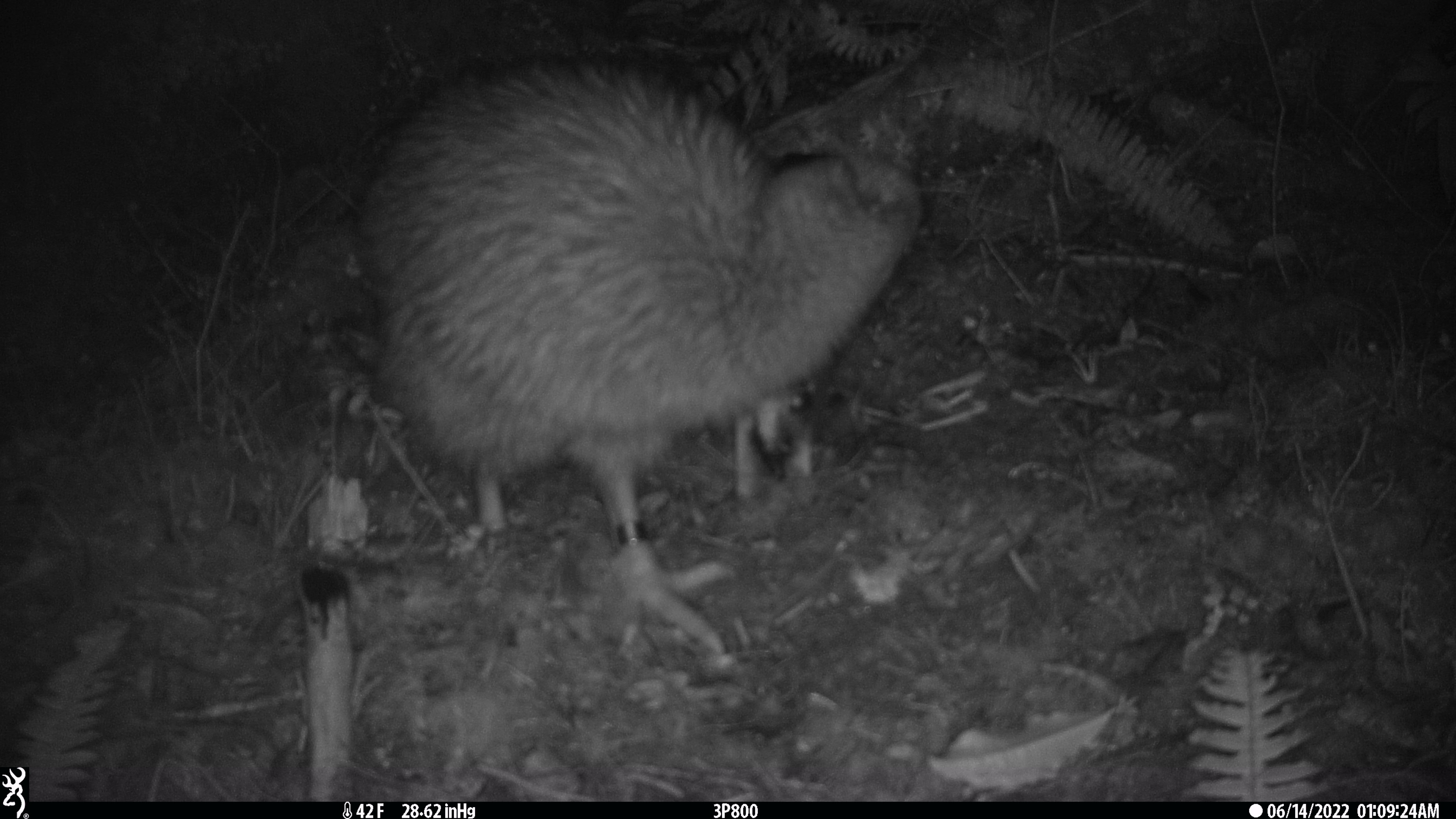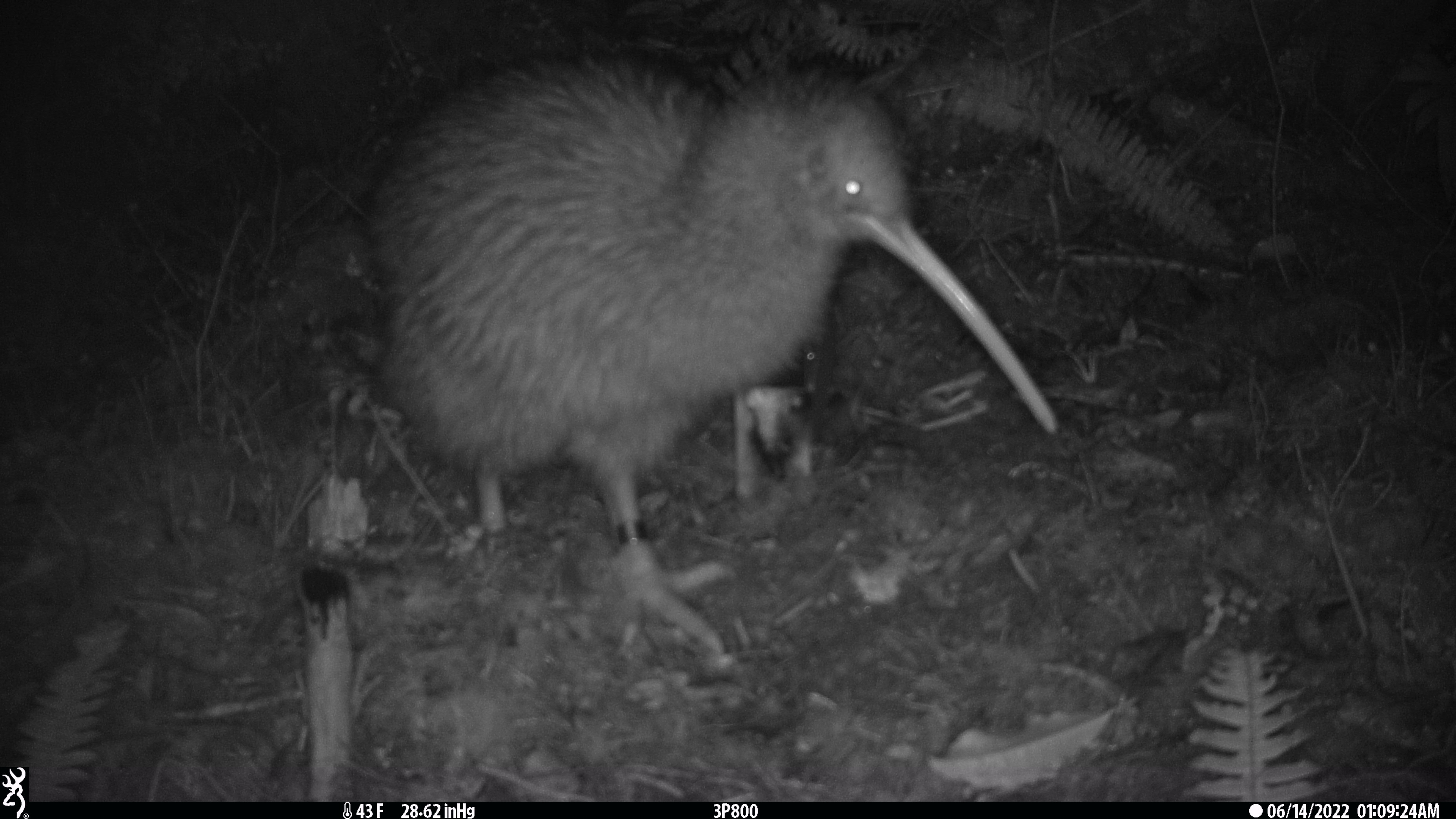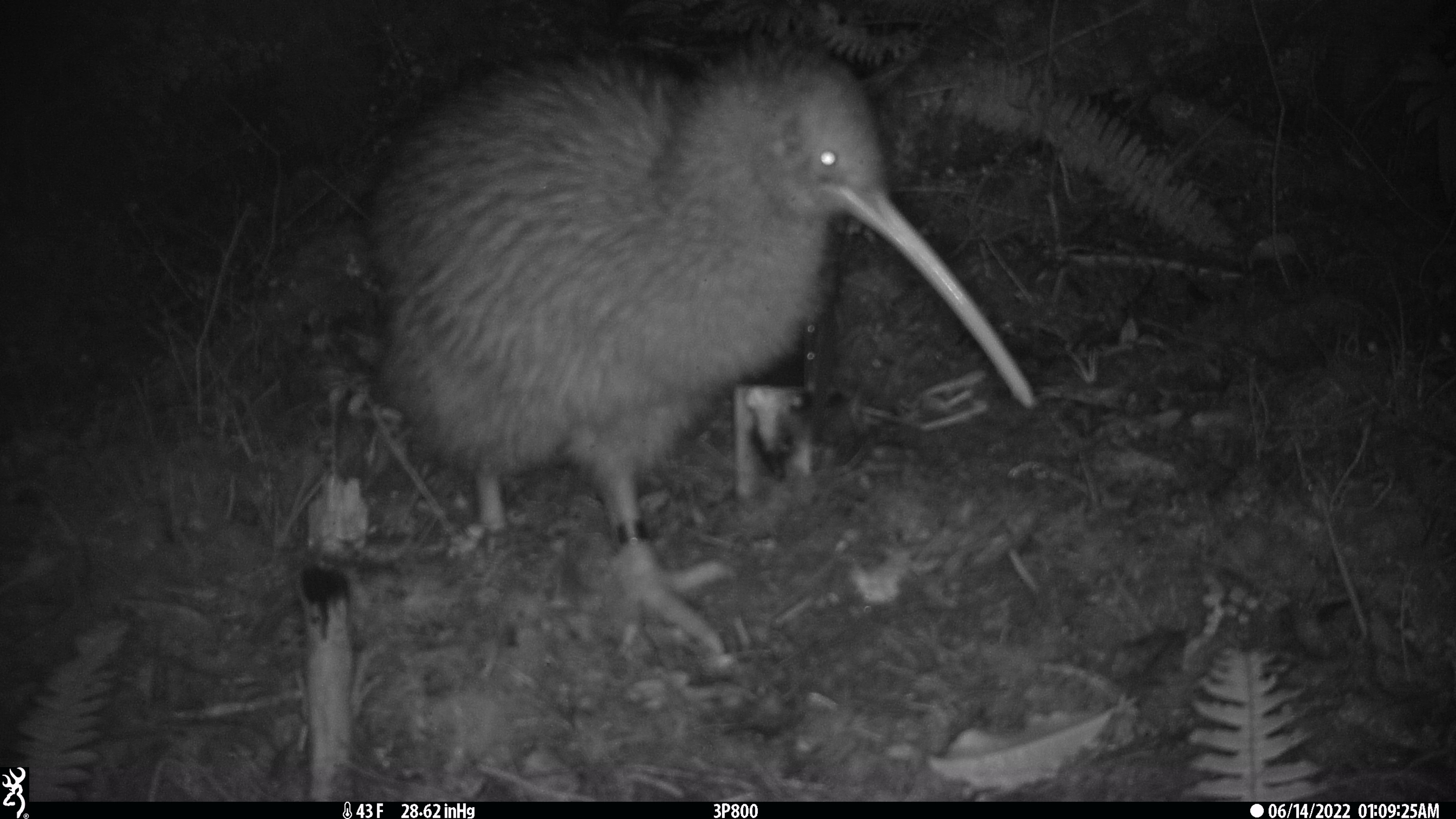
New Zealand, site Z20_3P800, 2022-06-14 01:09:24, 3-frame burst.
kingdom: Animalia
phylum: Chordata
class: Aves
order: Apterygiformes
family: Apterygidae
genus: Apteryx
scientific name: Apteryx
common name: kiwi